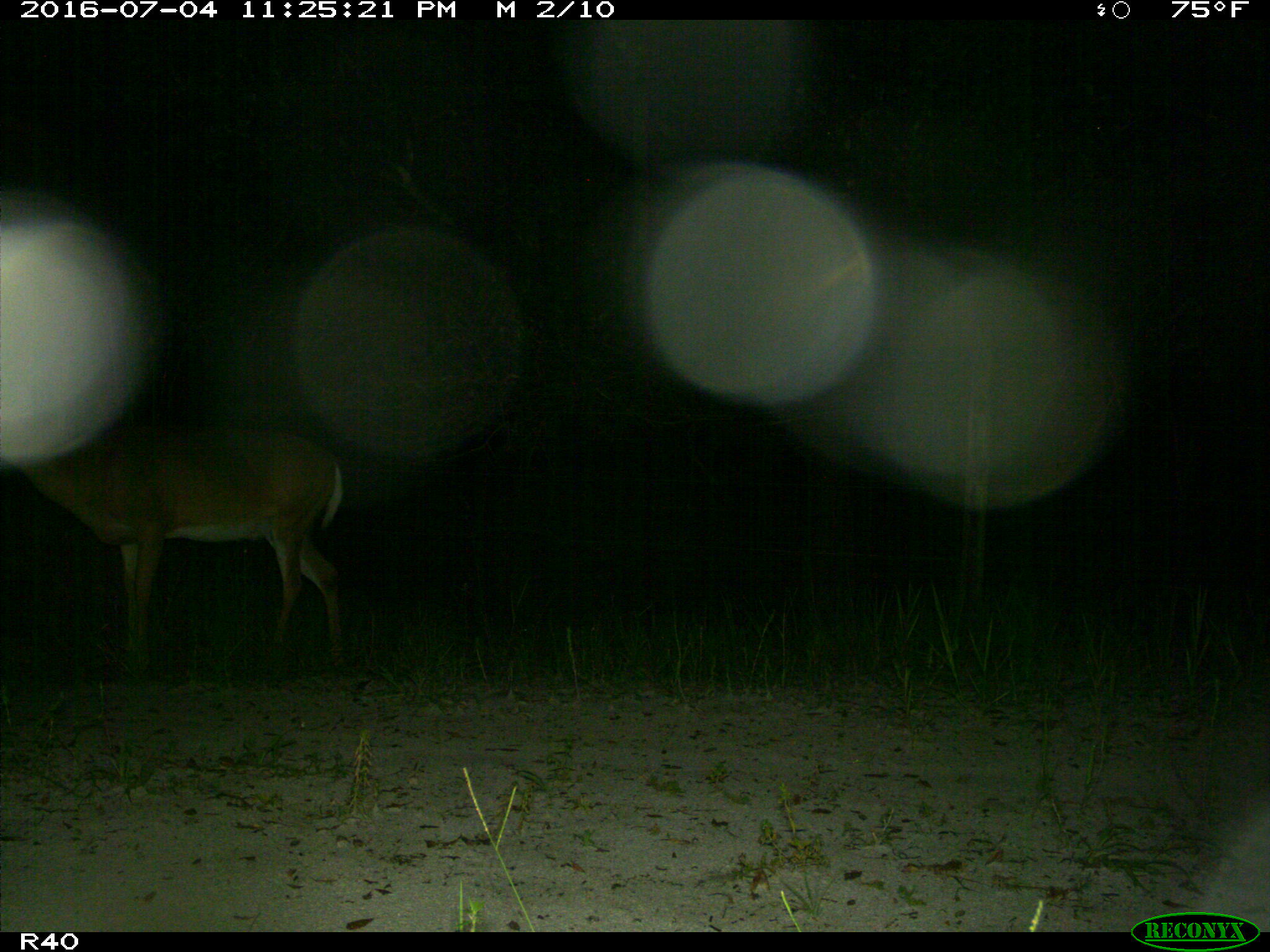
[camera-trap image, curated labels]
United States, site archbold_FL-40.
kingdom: Animalia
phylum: Chordata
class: Mammalia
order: Artiodactyla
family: Cervidae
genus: Odocoileus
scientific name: Odocoileus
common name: deer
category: unidentified deer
Unidentified deer (deer) (Odocoileus).